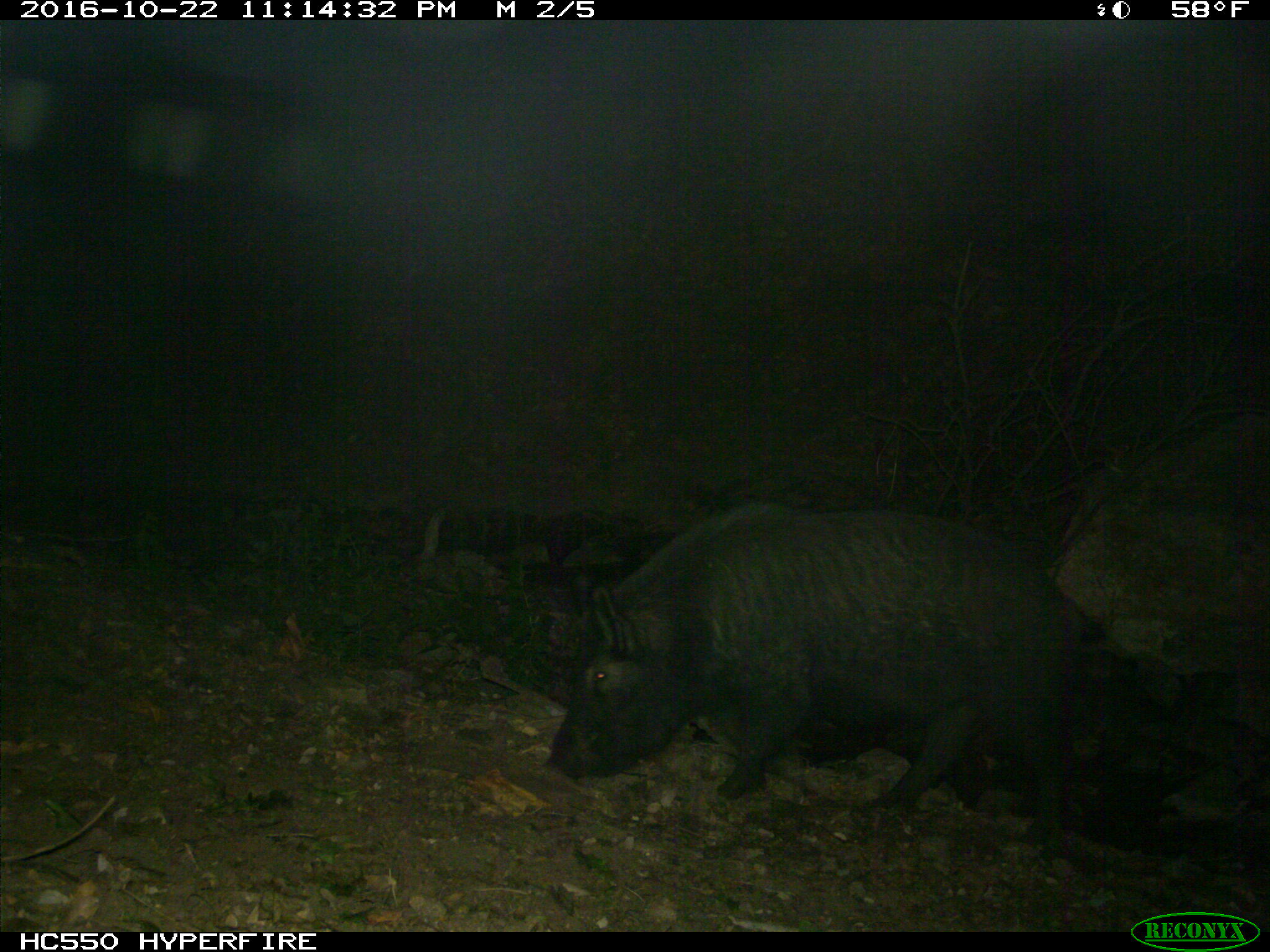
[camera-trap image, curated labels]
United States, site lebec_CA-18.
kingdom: Animalia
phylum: Chordata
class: Mammalia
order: Artiodactyla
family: Suidae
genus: Sus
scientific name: Sus scrofa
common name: wild boar